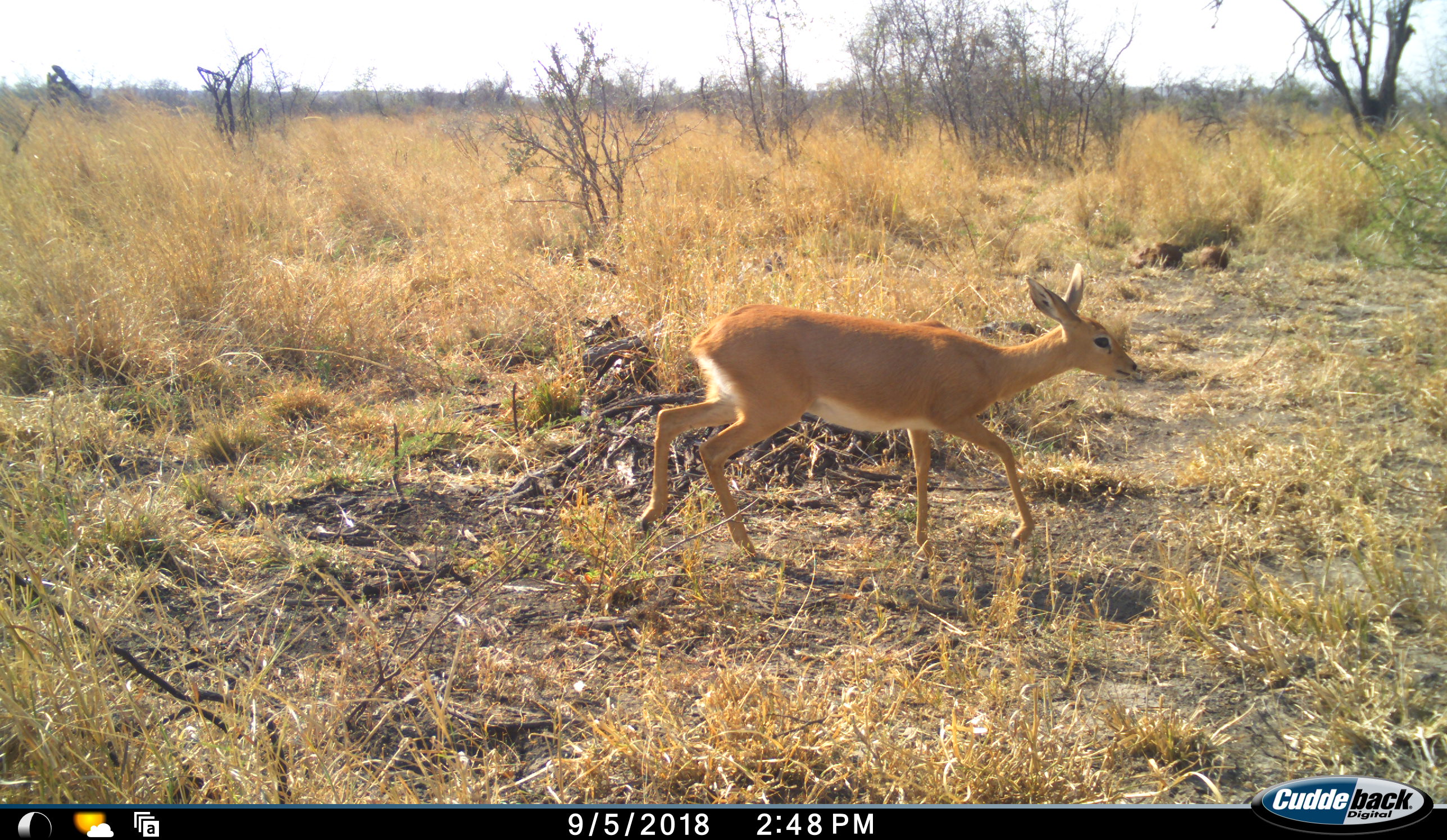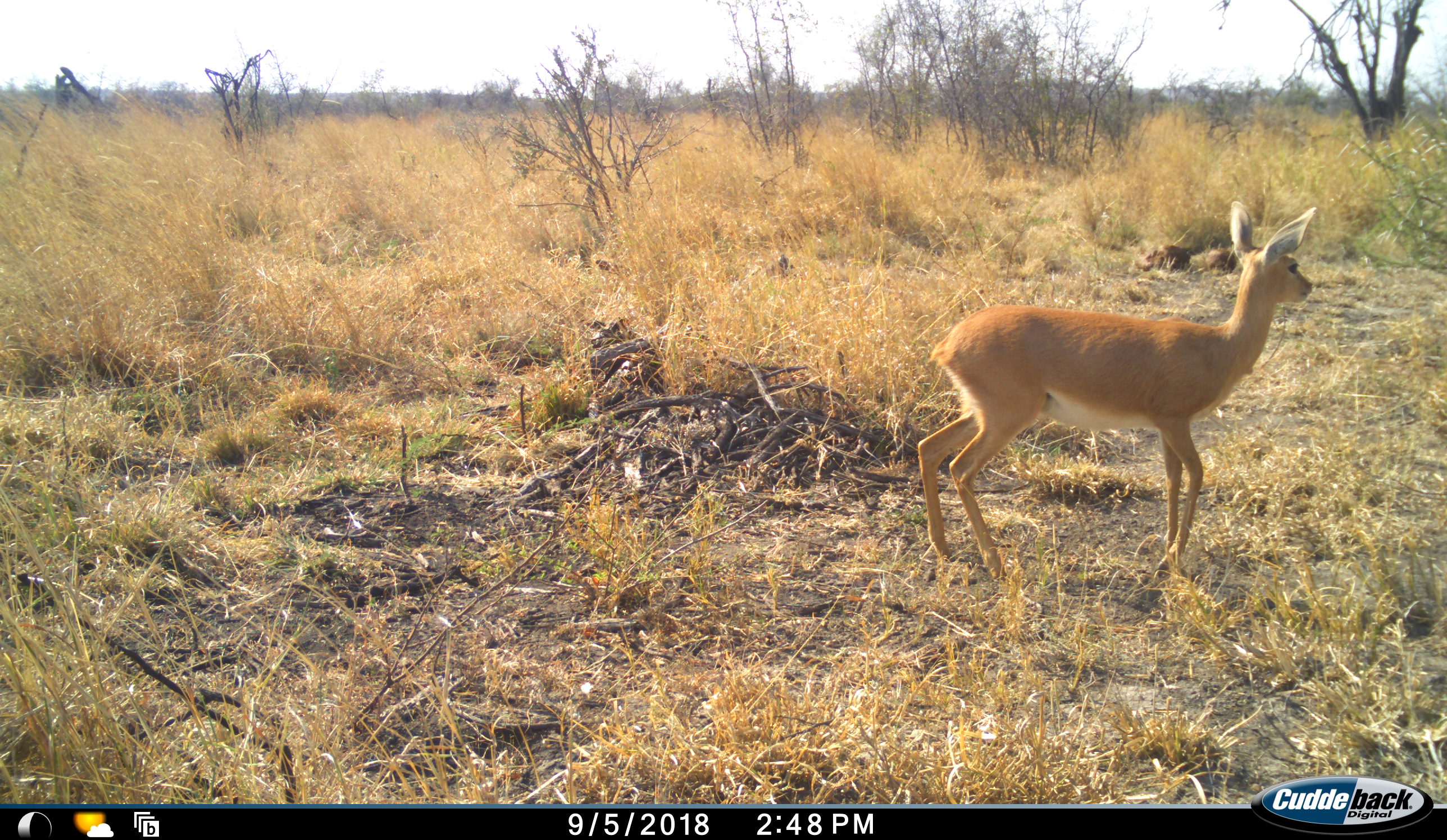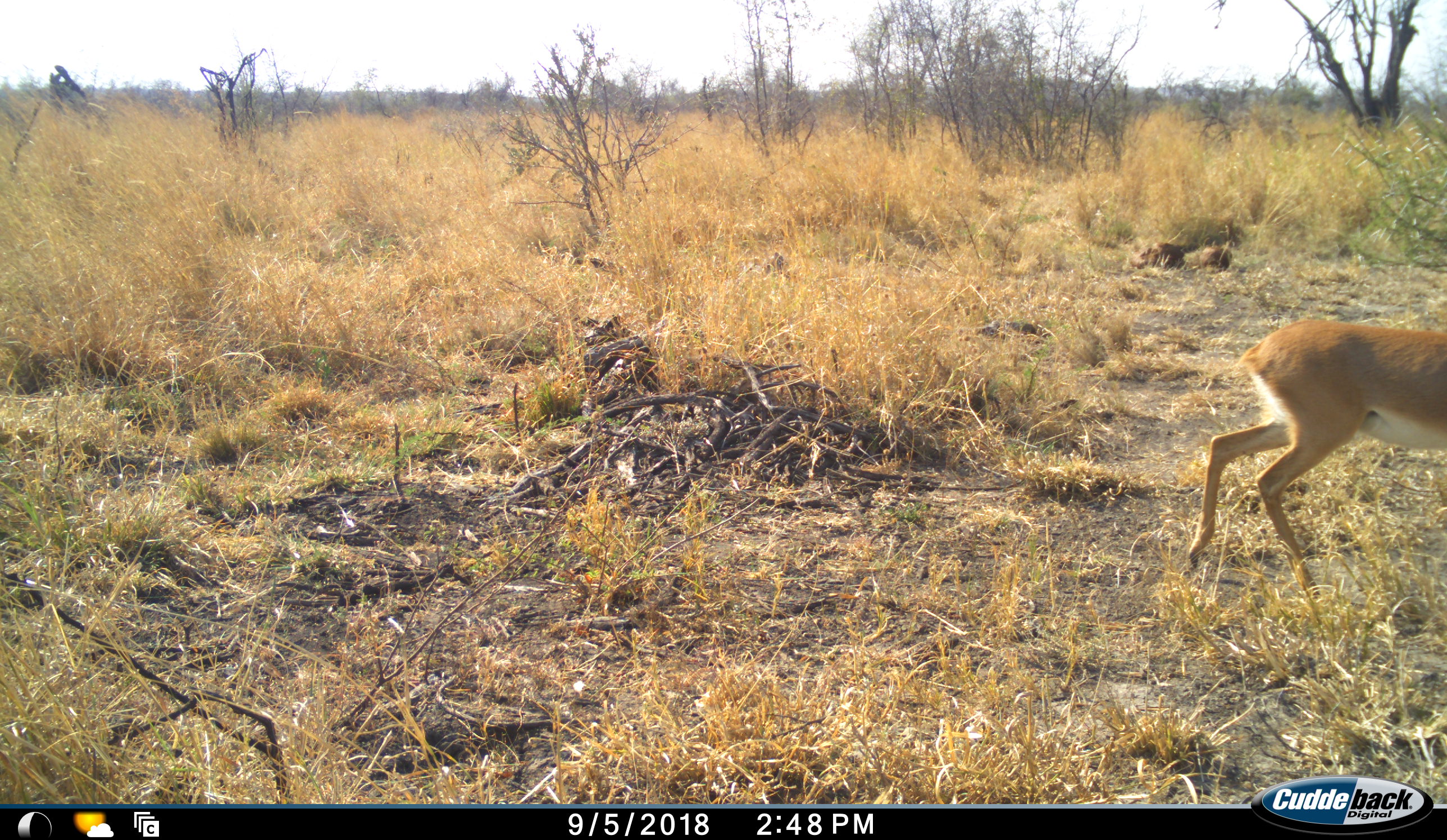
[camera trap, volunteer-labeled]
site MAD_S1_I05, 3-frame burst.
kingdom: Animalia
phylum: Chordata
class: Mammalia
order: Artiodactyla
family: Bovidae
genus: Raphicerus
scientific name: Raphicerus campestris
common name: steenbok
Steenbok (Raphicerus campestris), count 1. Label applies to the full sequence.